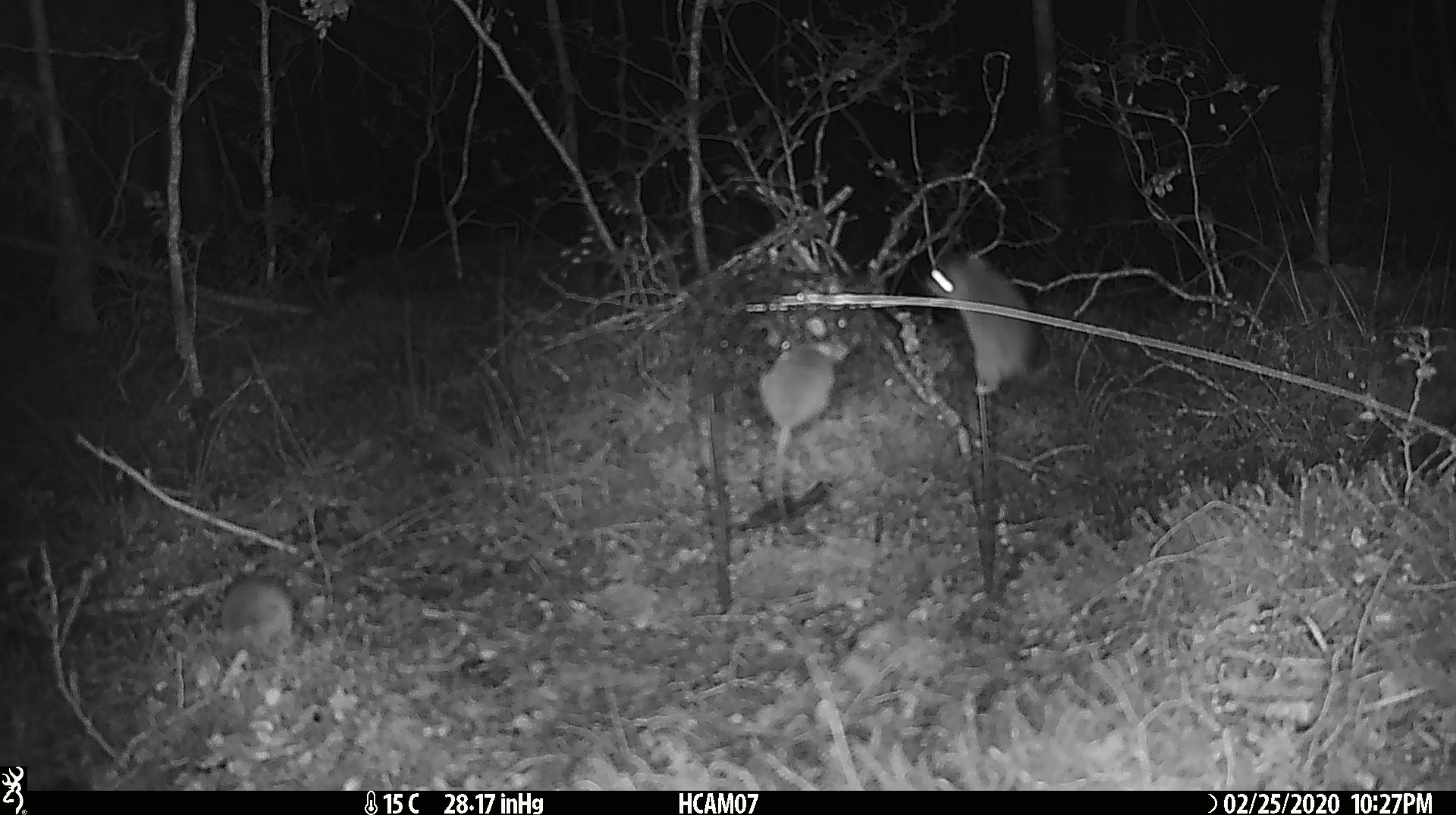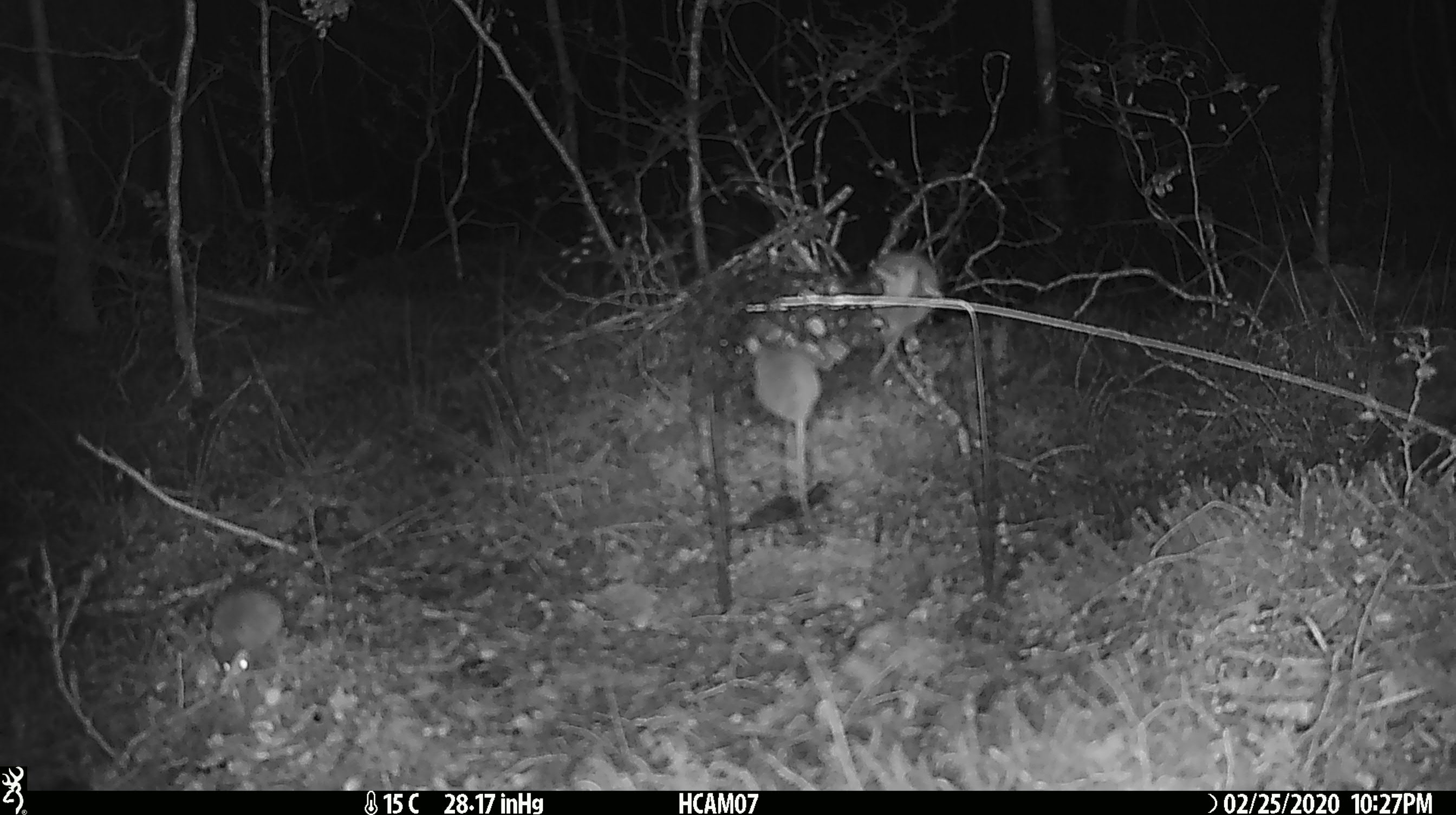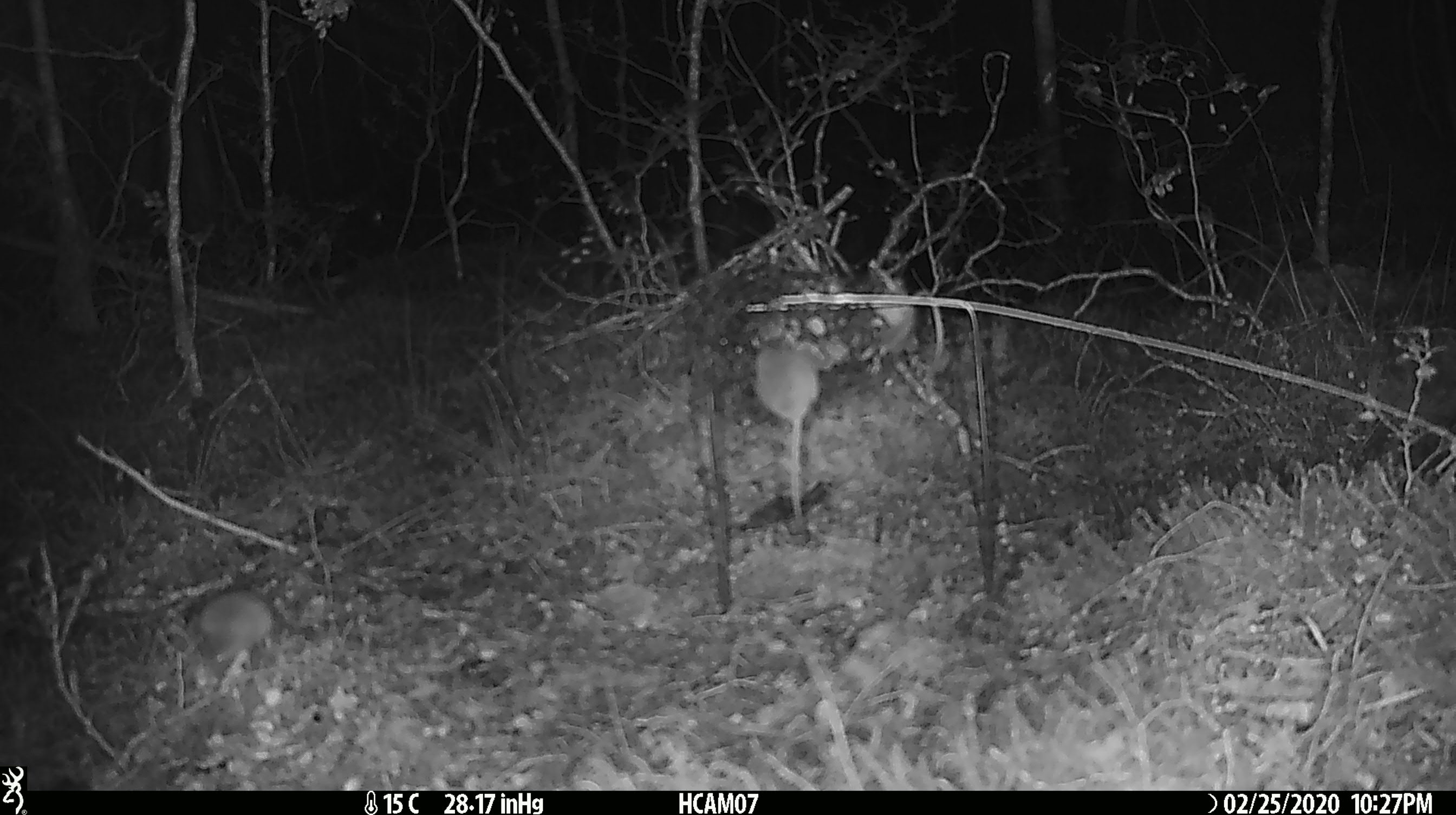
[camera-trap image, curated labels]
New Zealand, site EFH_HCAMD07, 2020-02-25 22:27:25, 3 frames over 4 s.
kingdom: Animalia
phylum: Chordata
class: Mammalia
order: Rodentia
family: Muridae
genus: Mus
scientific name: Mus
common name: mouse